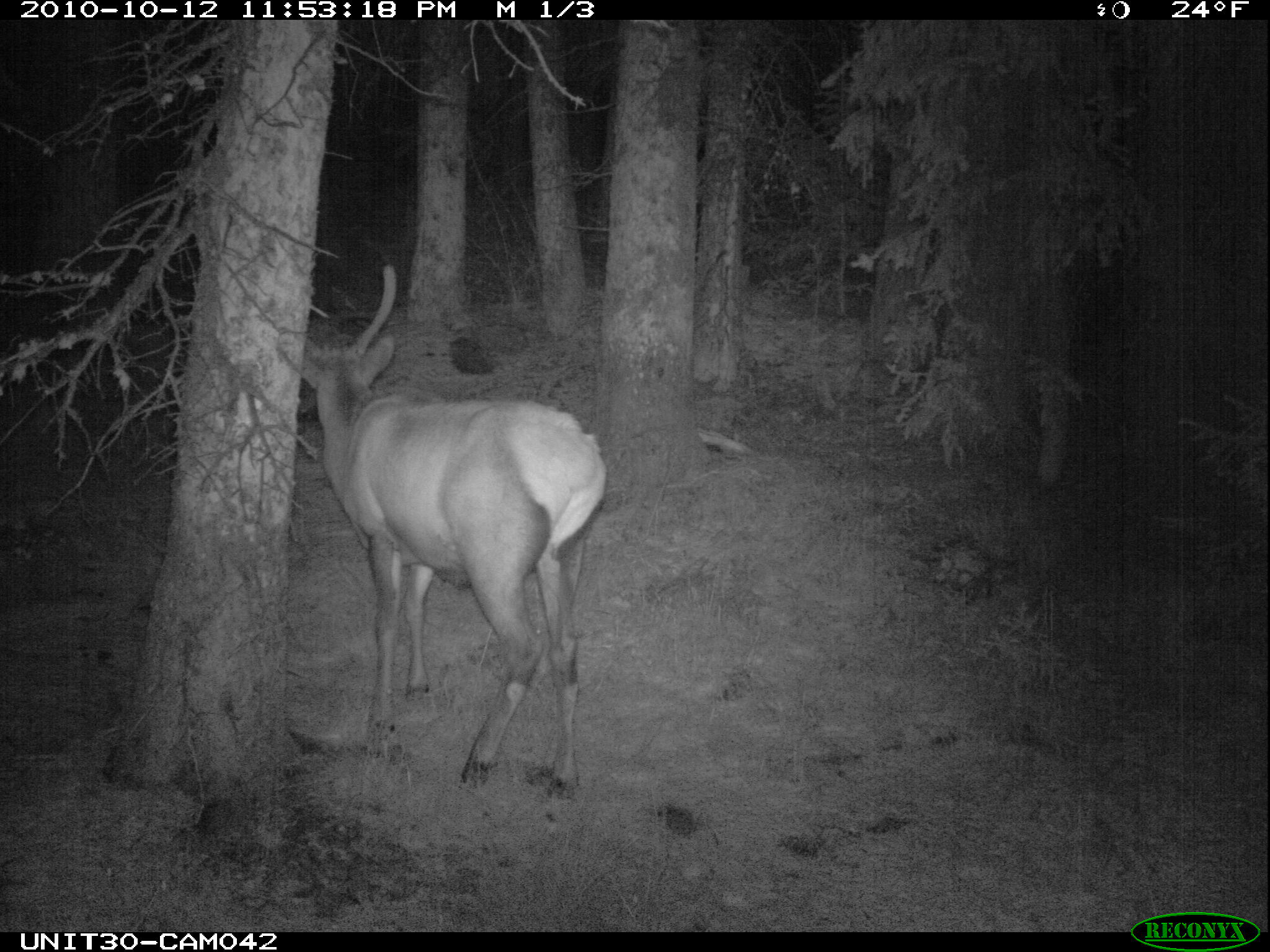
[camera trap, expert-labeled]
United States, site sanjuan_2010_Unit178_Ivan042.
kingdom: Animalia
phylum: Chordata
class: Mammalia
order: Artiodactyla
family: Cervidae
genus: Cervus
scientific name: Cervus elaphus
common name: red deer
Cervus elaphus (red deer).